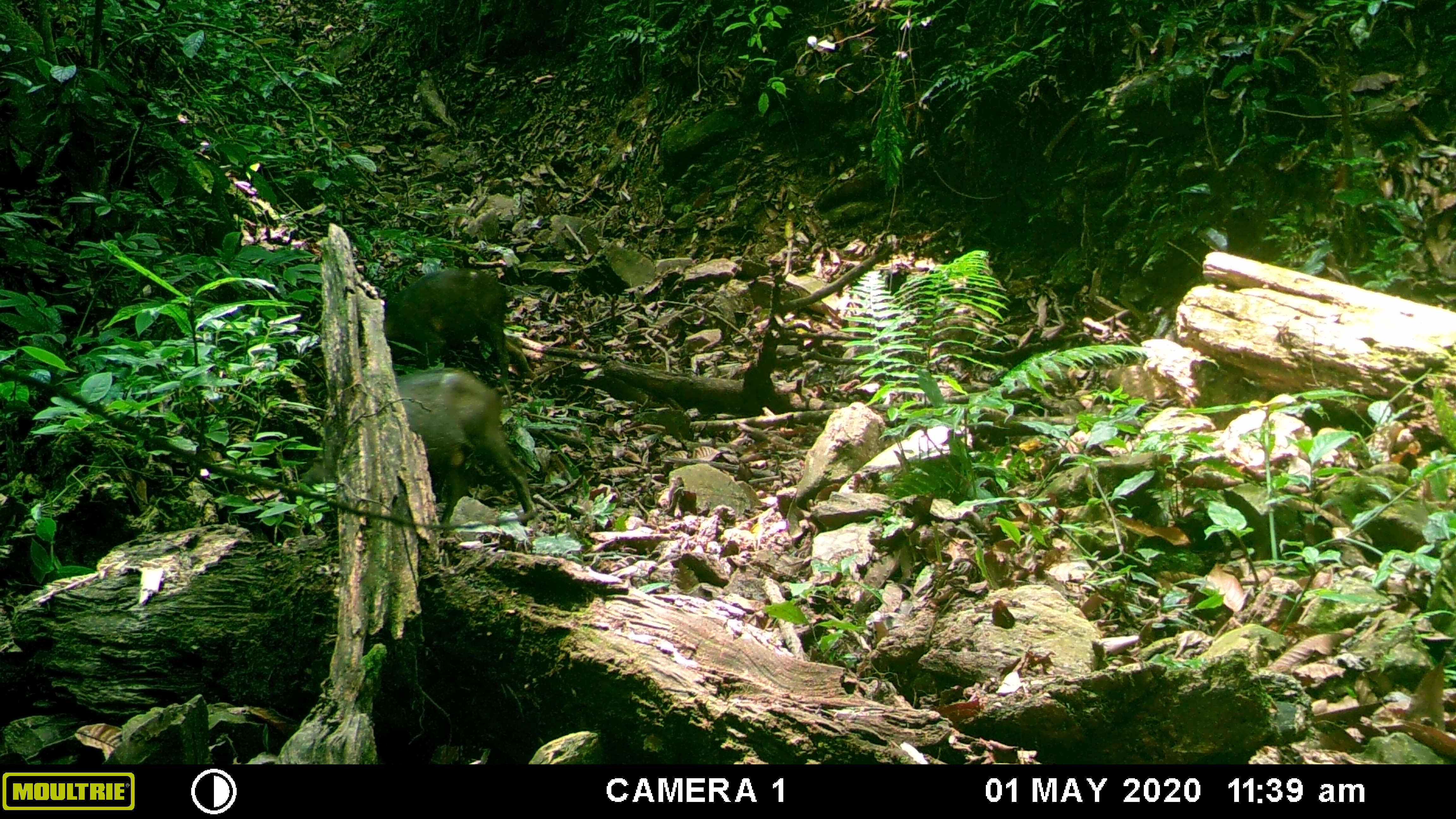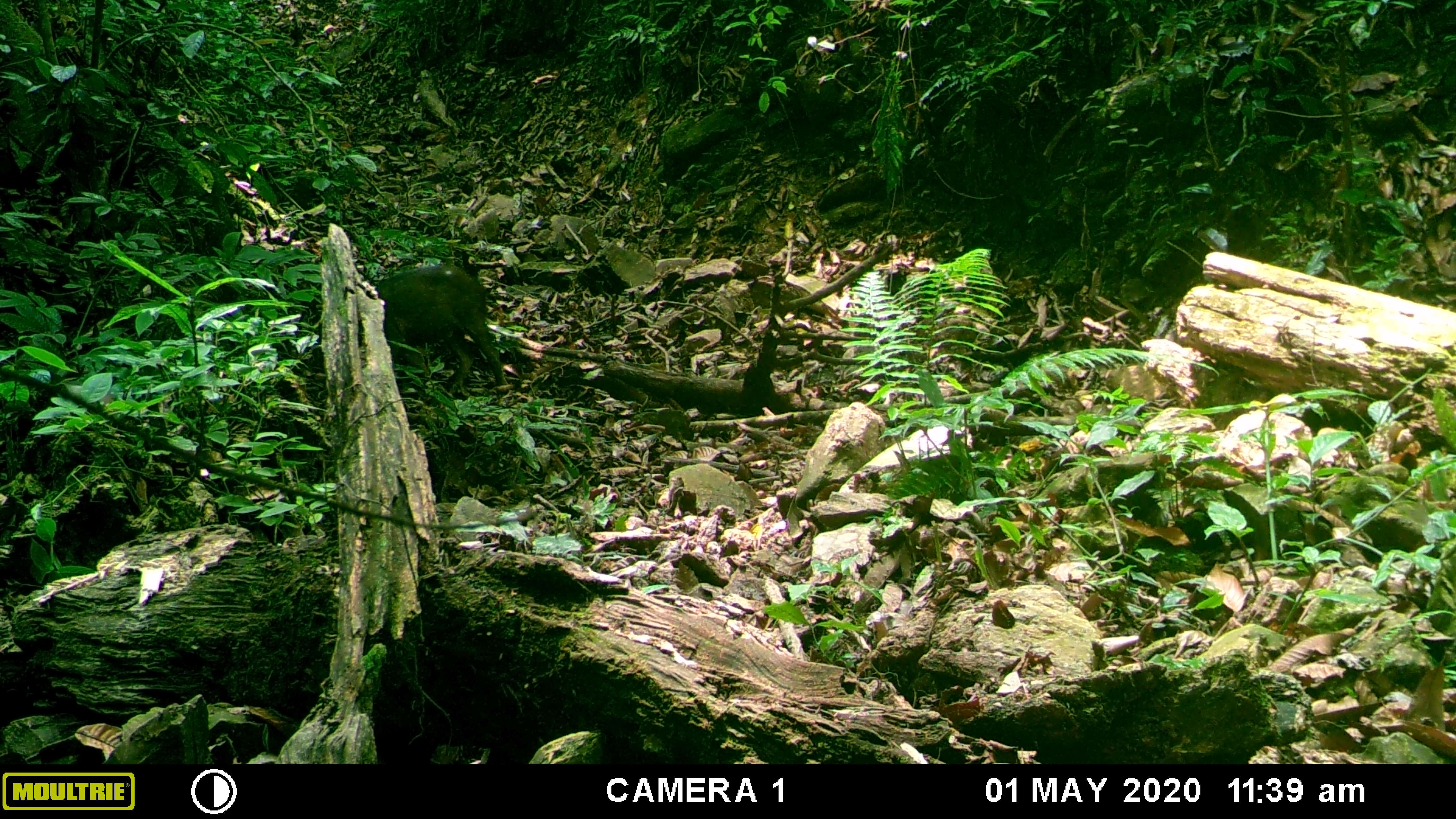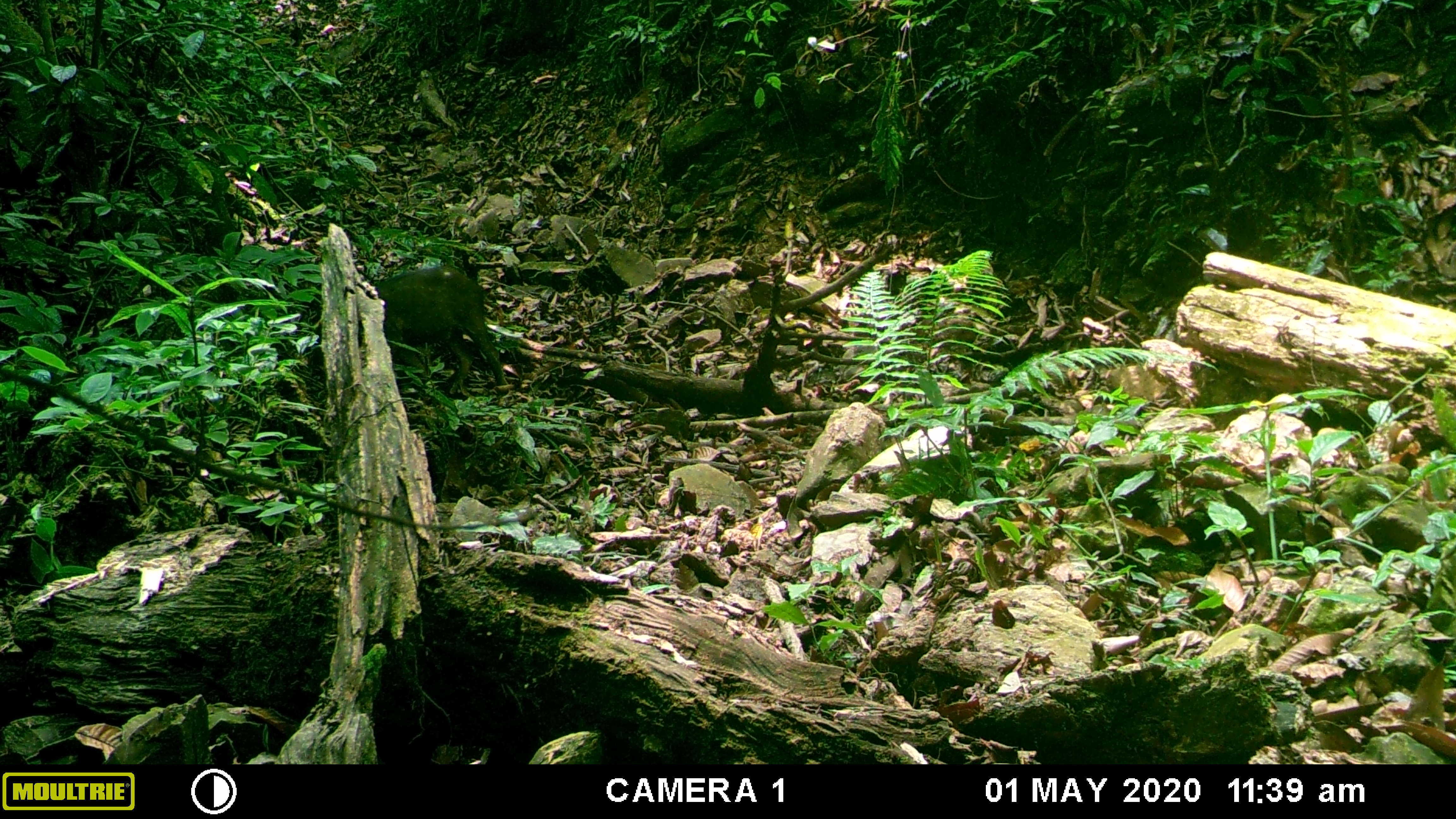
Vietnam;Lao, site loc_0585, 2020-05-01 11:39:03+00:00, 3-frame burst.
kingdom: Animalia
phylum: Chordata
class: Mammalia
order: Artiodactyla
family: Suidae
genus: Sus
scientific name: Sus scrofa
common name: eurasian wild pig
Eurasian wild pig (Sus scrofa). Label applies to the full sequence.